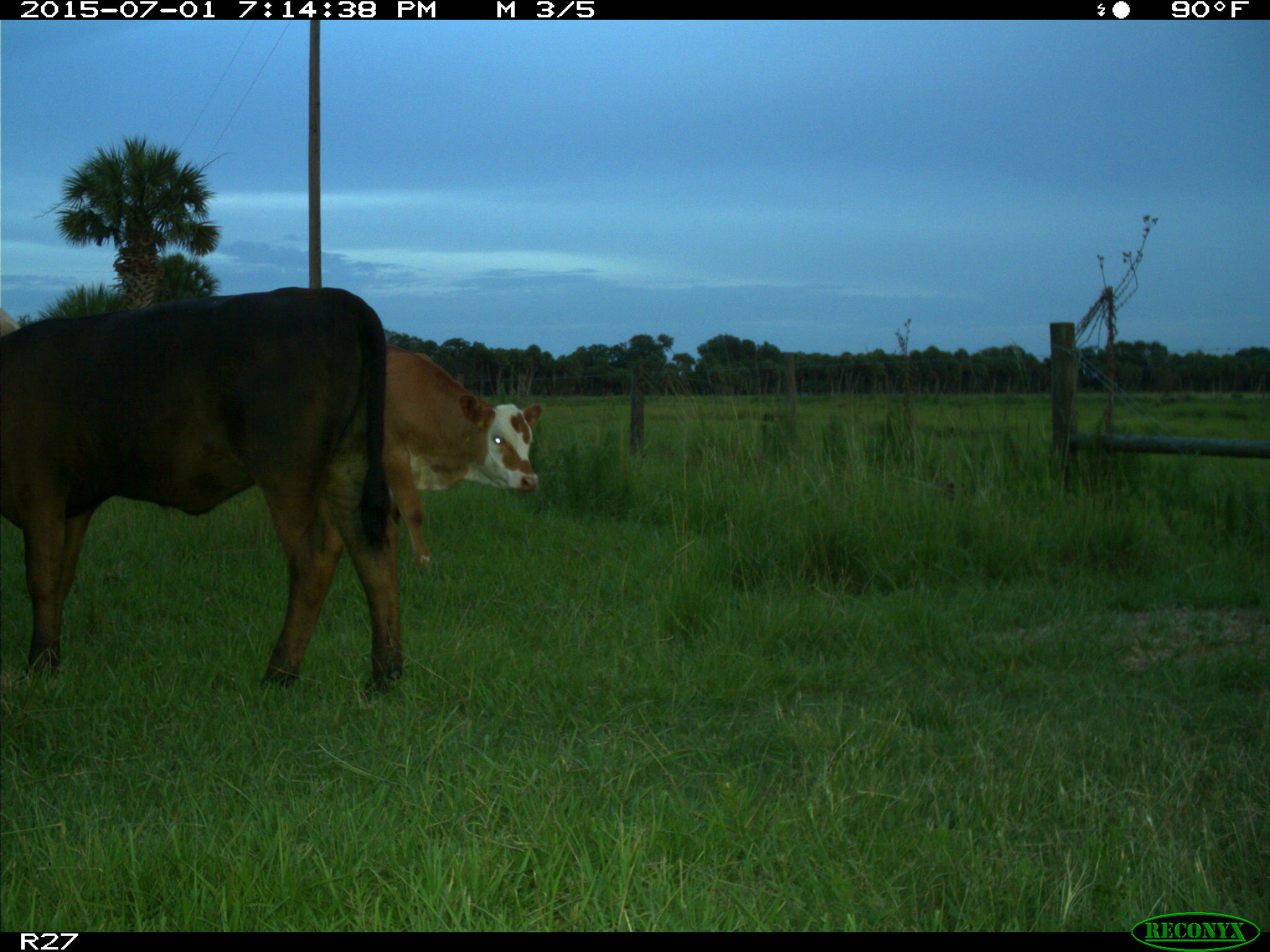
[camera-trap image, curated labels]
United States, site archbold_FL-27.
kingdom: Animalia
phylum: Chordata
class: Mammalia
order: Artiodactyla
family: Bovidae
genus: Bos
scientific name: Bos taurus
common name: domestic cow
Bos taurus (domestic cow).